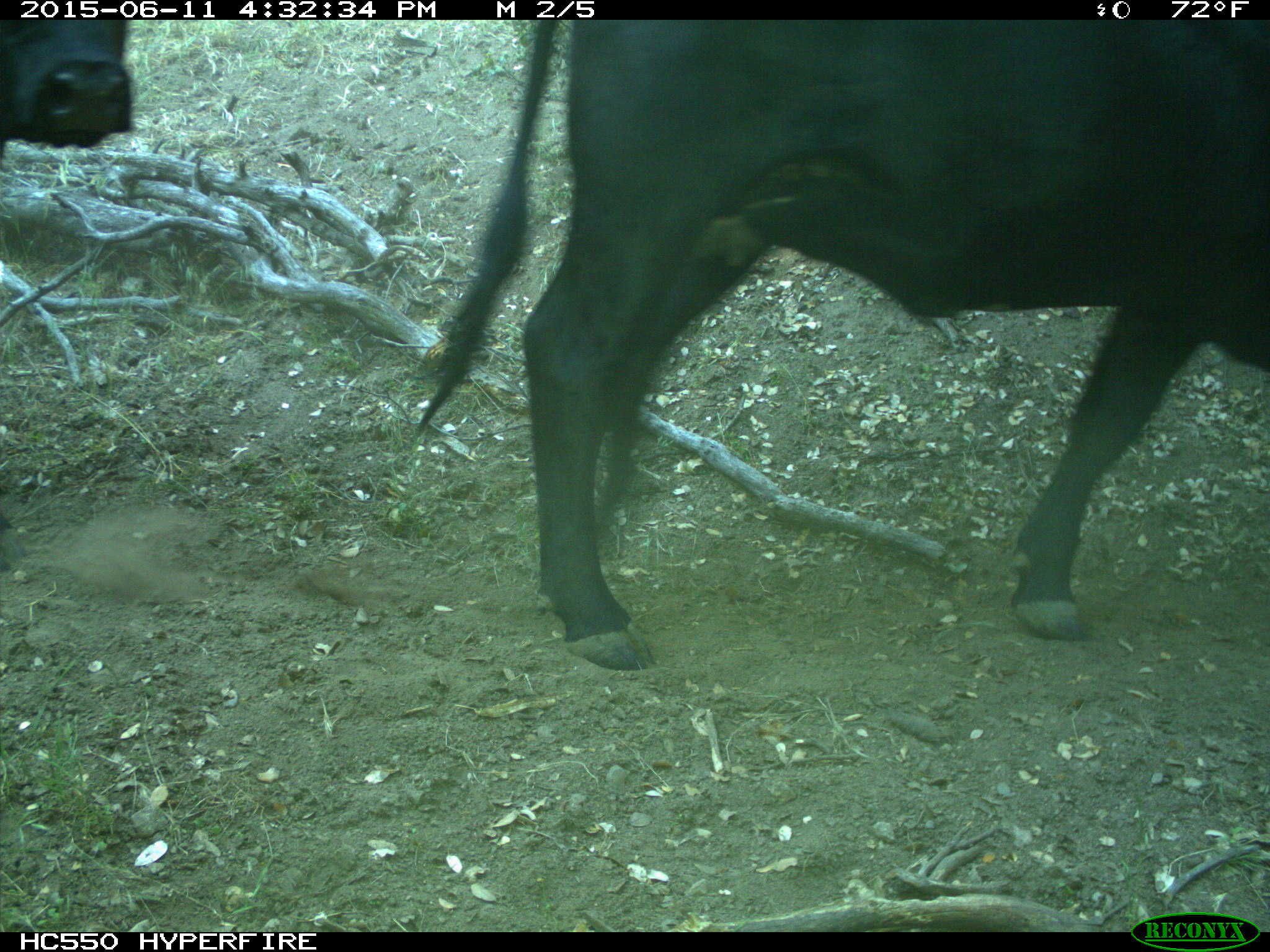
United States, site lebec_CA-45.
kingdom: Animalia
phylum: Chordata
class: Mammalia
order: Artiodactyla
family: Bovidae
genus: Bos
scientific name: Bos taurus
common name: domestic cow